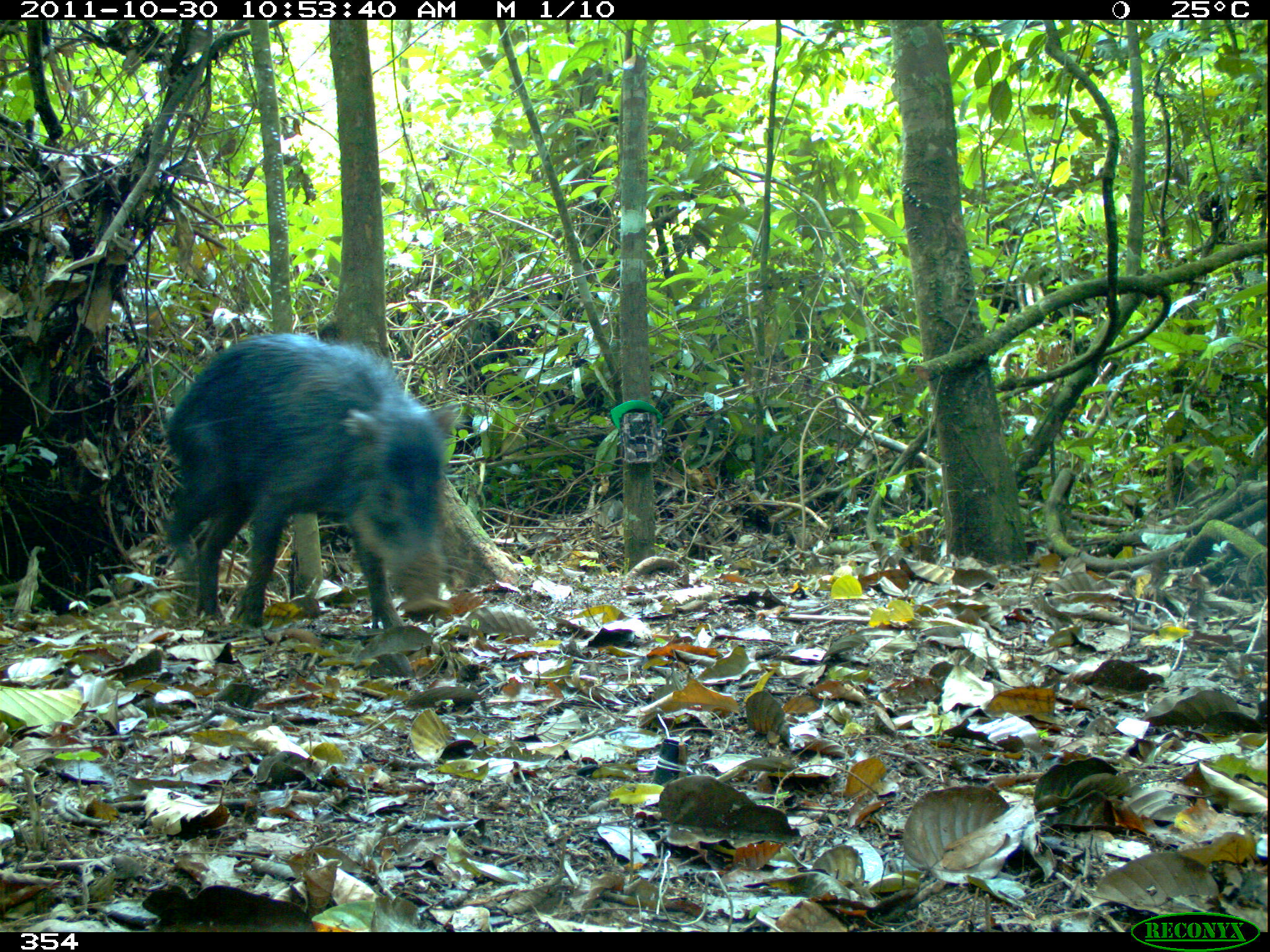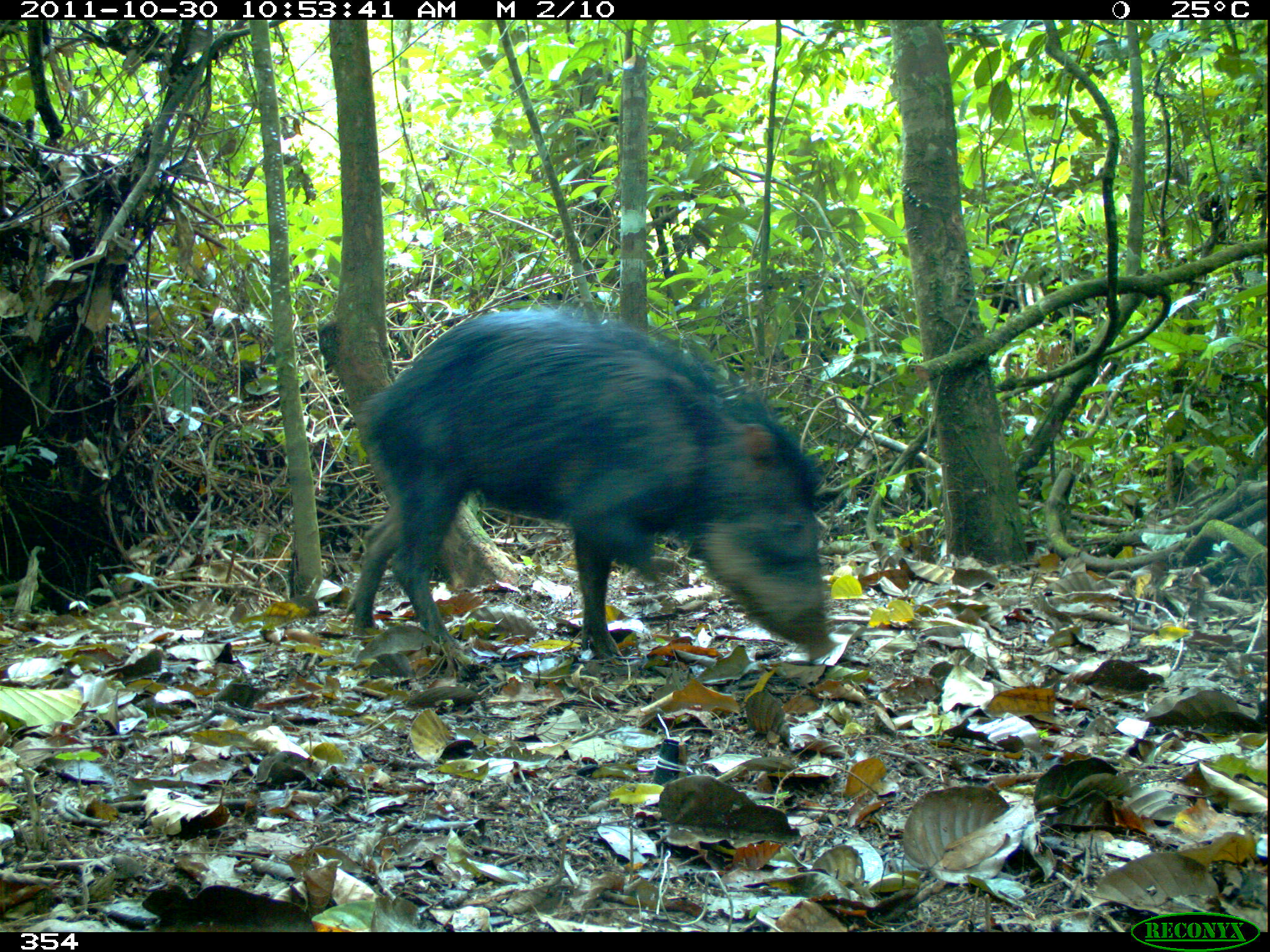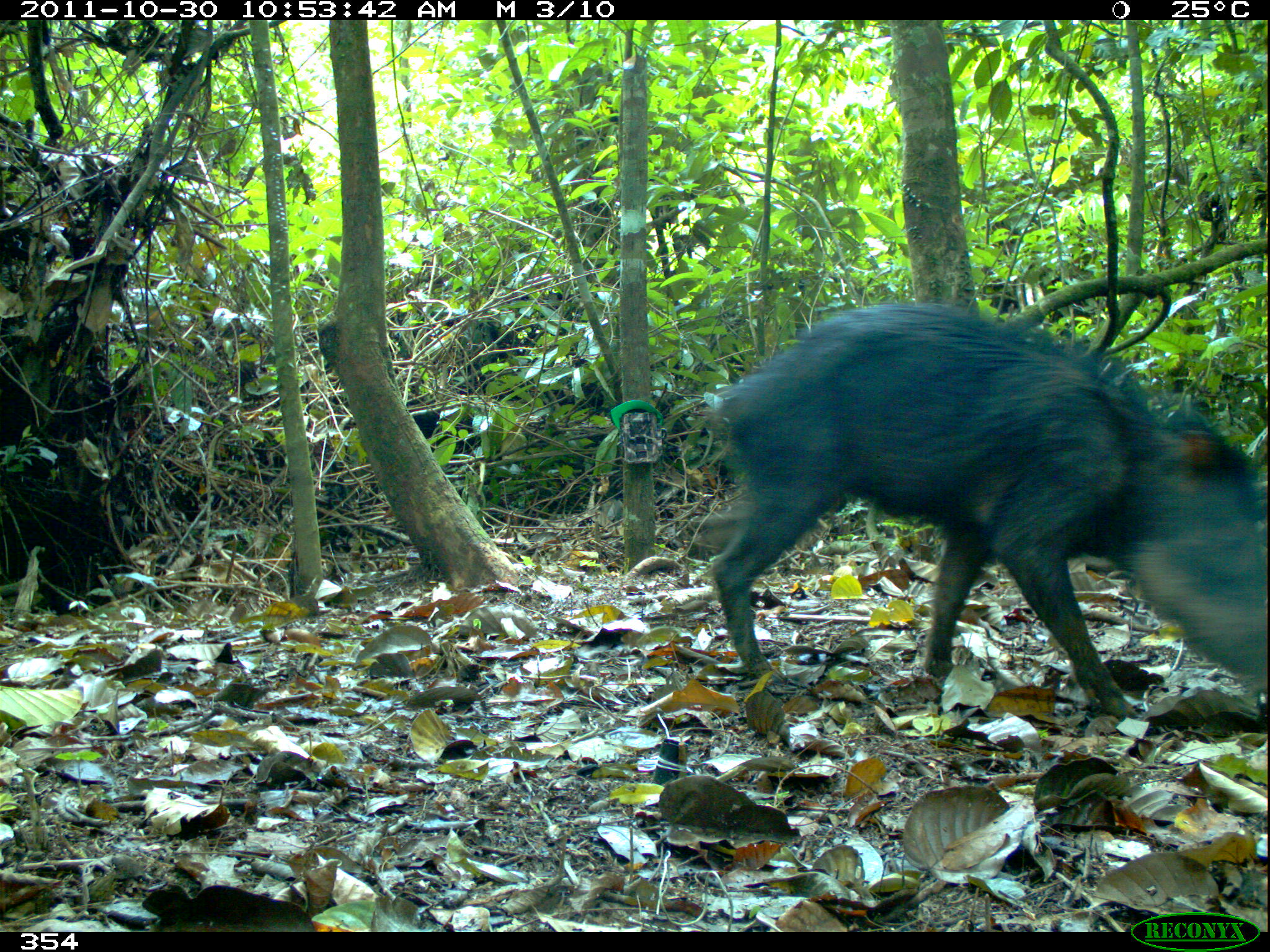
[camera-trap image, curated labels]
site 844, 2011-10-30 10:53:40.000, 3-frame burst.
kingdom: Animalia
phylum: Chordata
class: Mammalia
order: Artiodactyla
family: Tayassuidae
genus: Tayassu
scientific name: Tayassu pecari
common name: white-lipped peccary